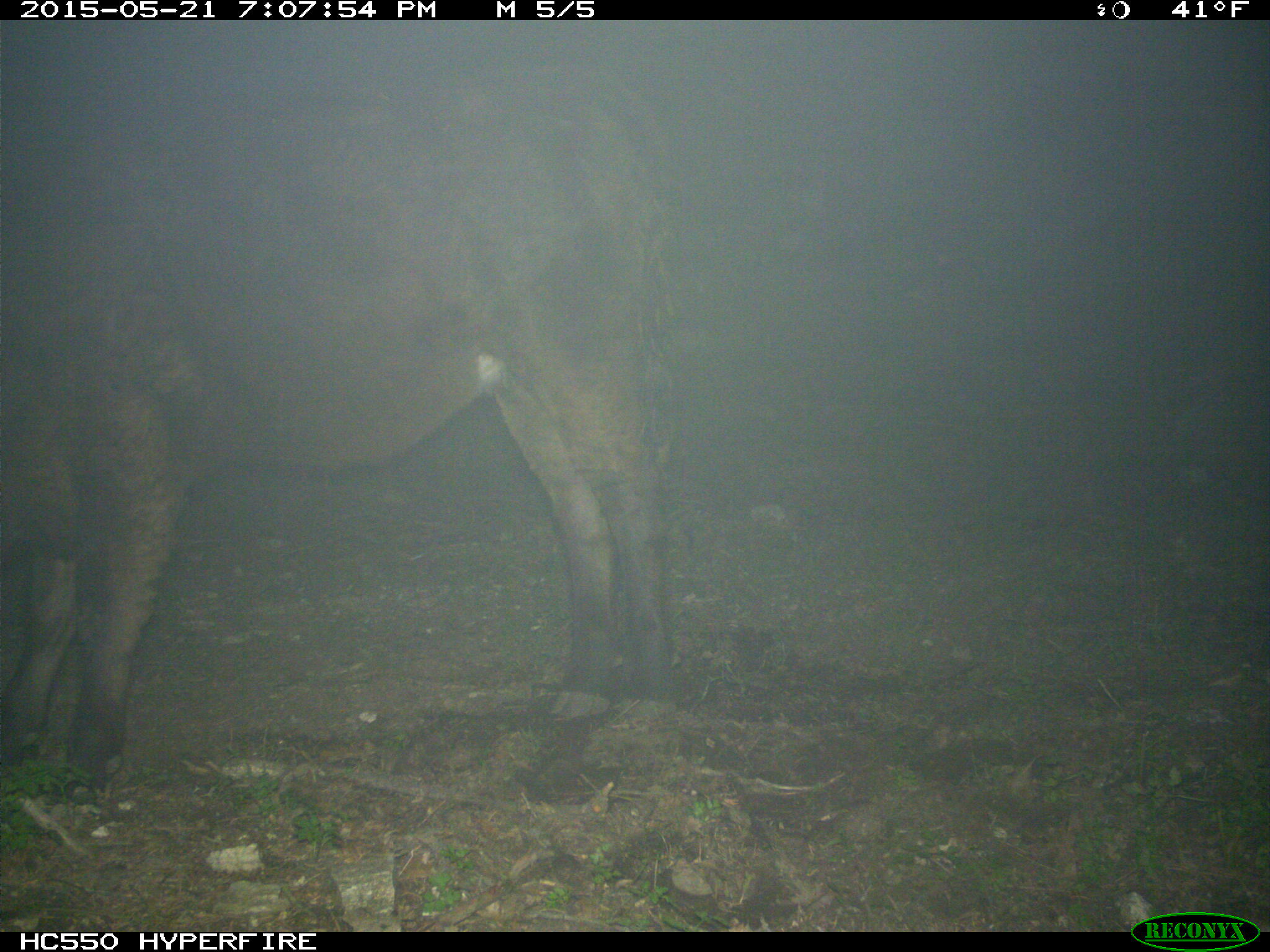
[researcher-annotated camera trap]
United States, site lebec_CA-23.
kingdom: Animalia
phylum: Chordata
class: Mammalia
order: Artiodactyla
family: Bovidae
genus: Bos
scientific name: Bos taurus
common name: domestic cow